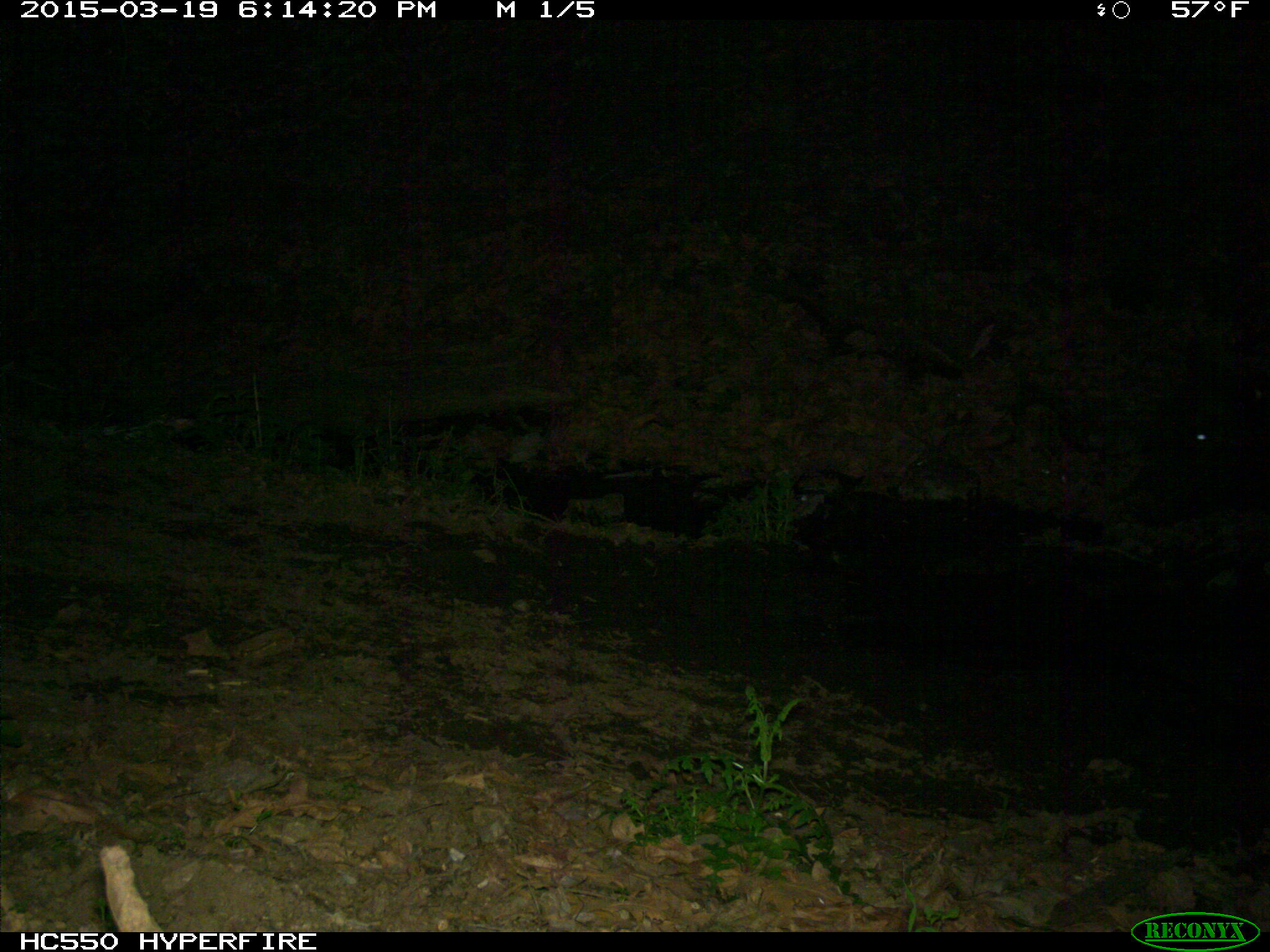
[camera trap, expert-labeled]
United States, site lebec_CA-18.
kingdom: Animalia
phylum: Chordata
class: Mammalia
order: Artiodactyla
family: Bovidae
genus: Bos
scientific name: Bos taurus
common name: domestic cow